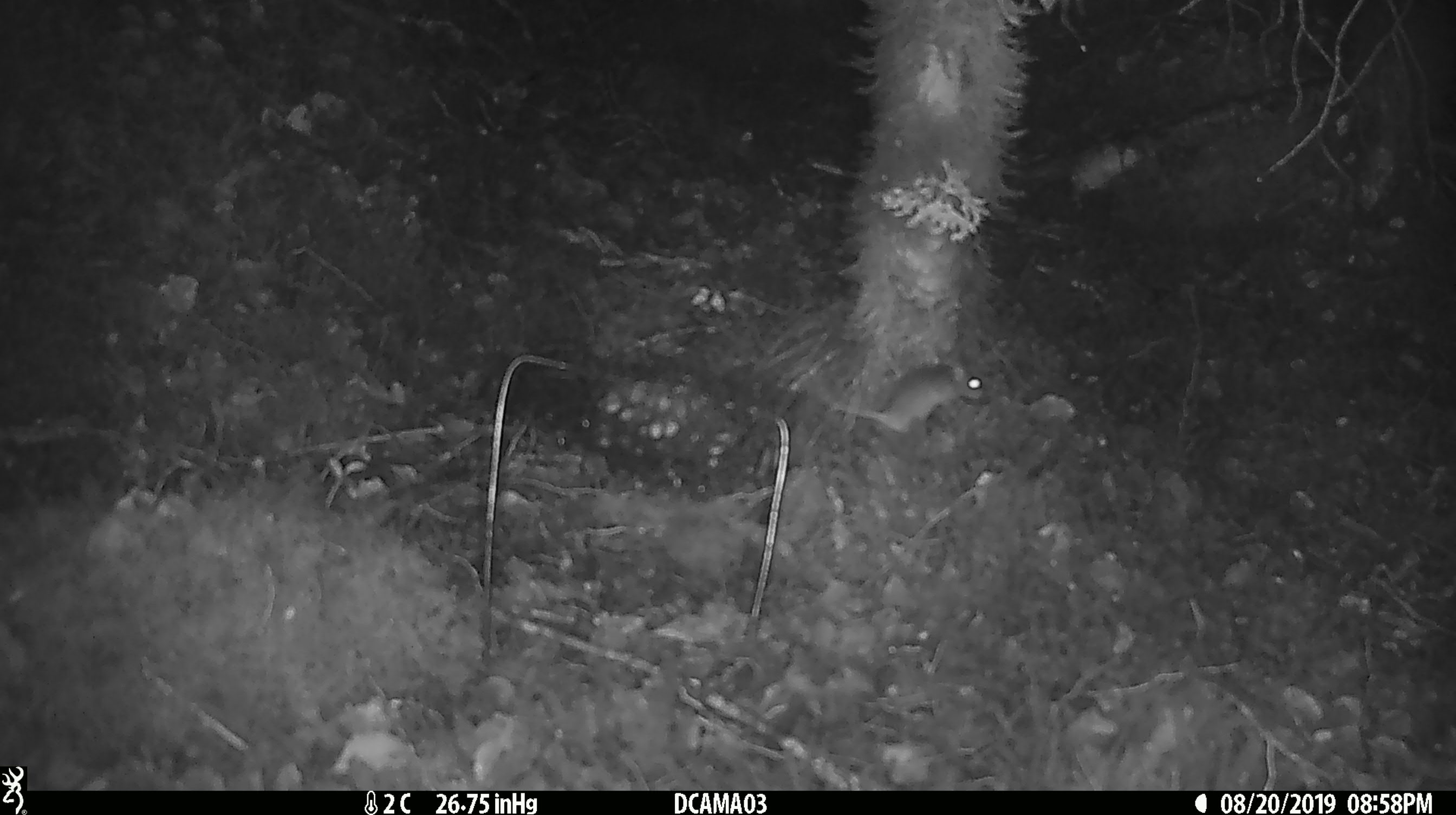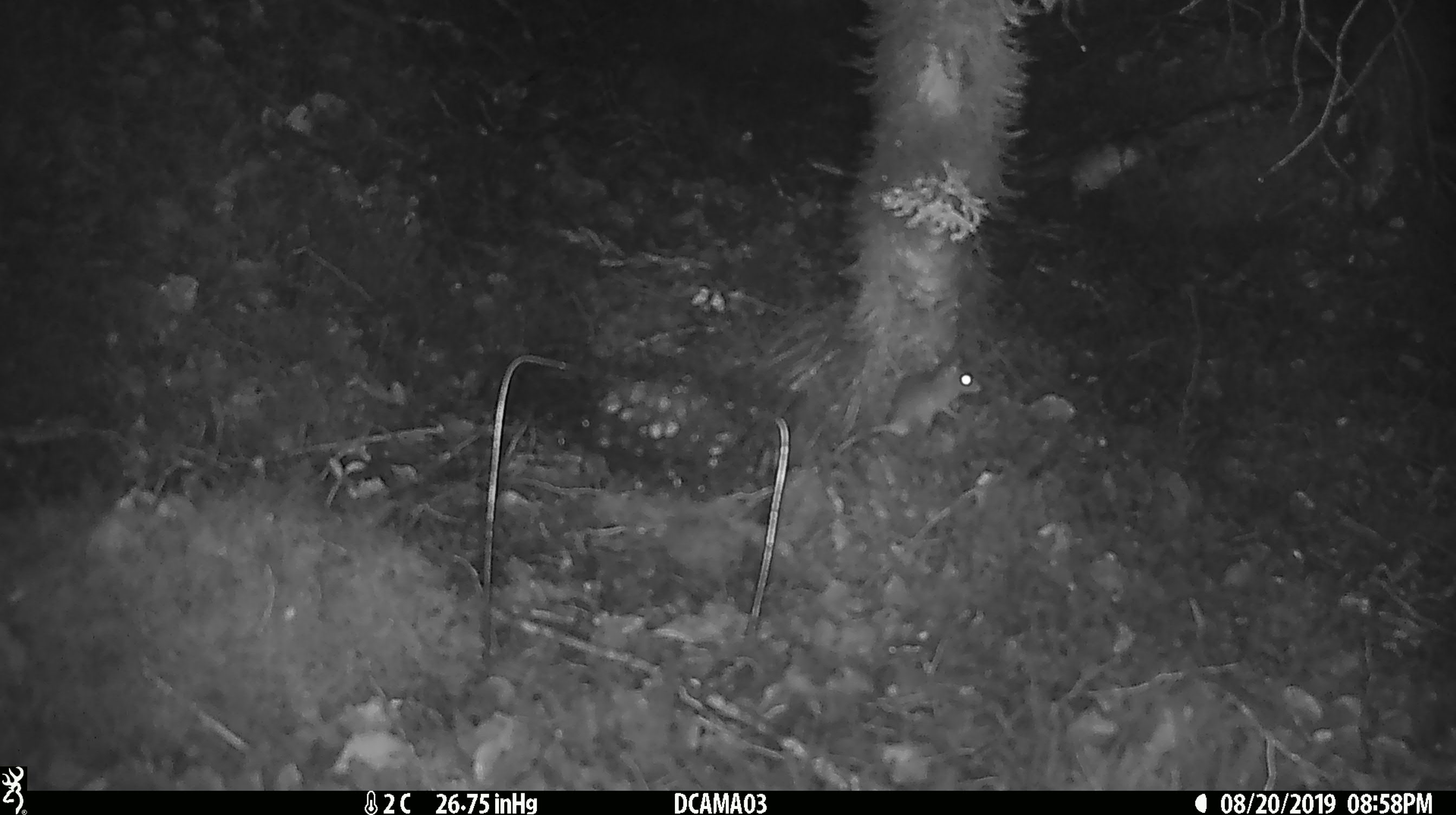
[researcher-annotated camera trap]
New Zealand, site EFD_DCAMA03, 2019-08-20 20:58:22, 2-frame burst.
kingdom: Animalia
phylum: Chordata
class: Mammalia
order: Rodentia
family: Muridae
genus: Mus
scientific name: Mus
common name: mouse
Mouse (Mus).